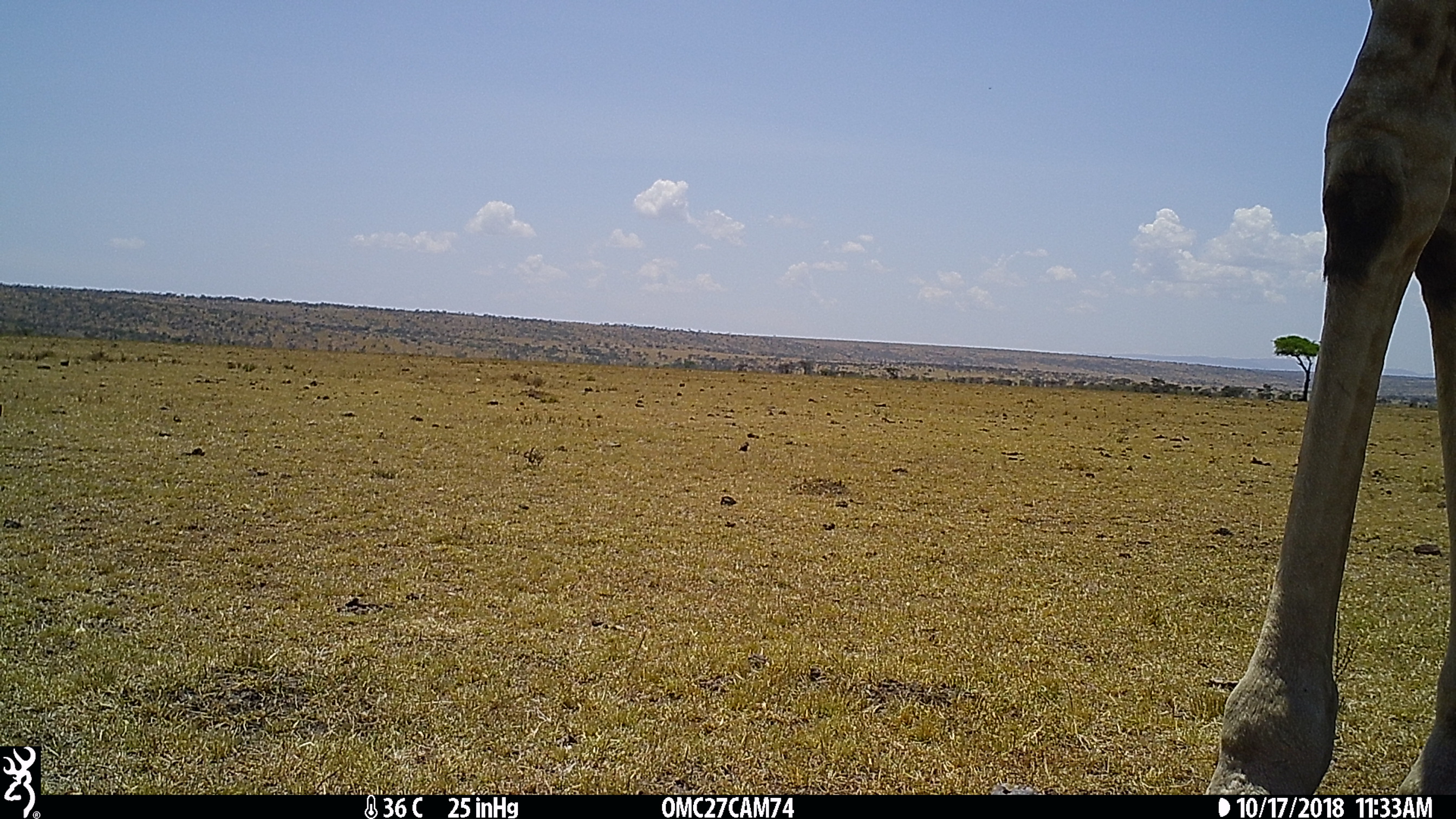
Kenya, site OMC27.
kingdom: Animalia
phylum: Chordata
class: Mammalia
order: Artiodactyla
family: Giraffidae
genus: Giraffa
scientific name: Giraffa camelopardalis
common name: northern giraffe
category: giraffe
Giraffe (northern giraffe) (Giraffa camelopardalis).